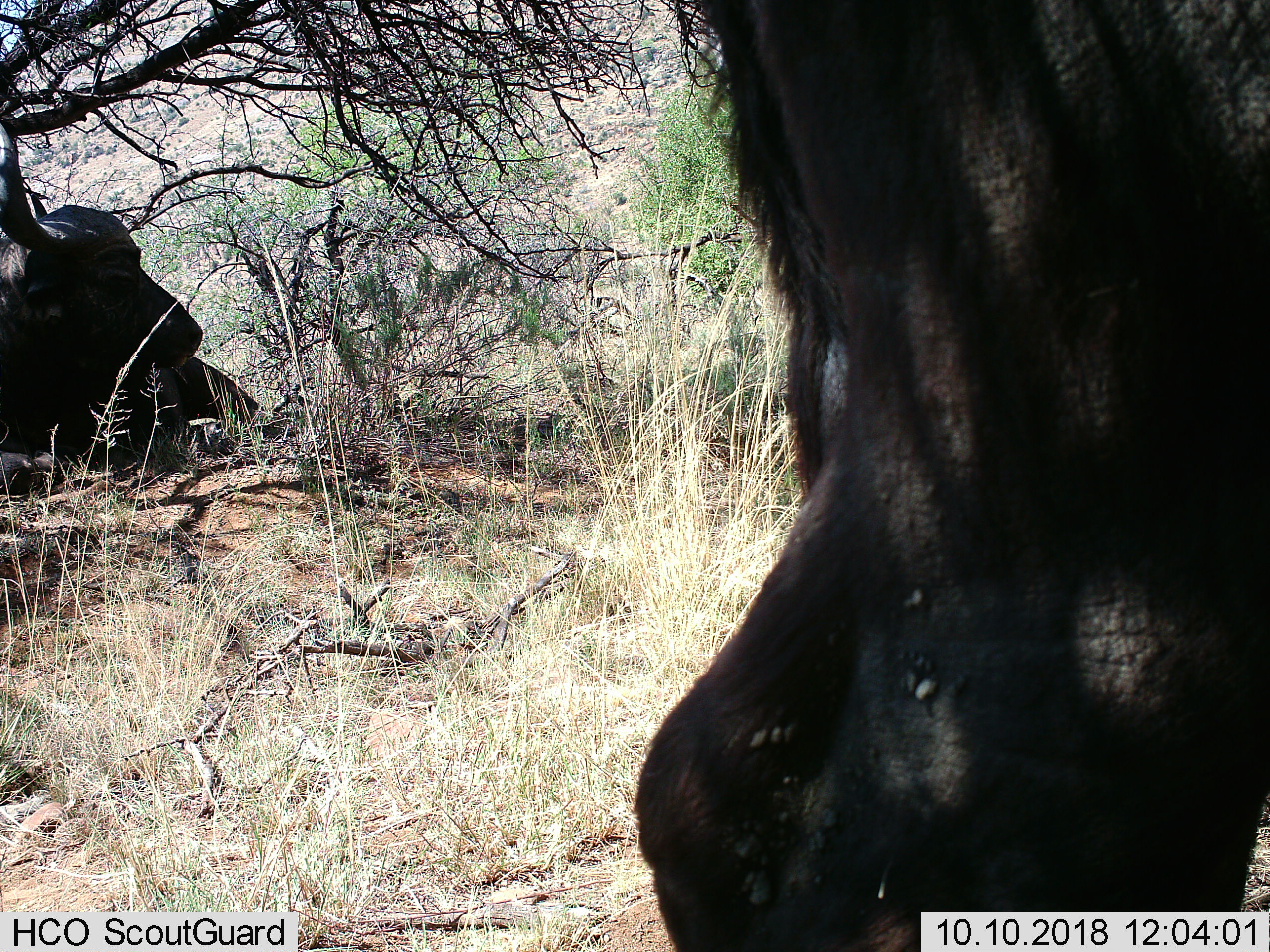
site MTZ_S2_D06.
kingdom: Animalia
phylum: Chordata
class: Mammalia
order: Artiodactyla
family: Bovidae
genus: Syncerus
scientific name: Syncerus caffer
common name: african buffalo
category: buffalo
Buffalo (african buffalo) (Syncerus caffer), count 2. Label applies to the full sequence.